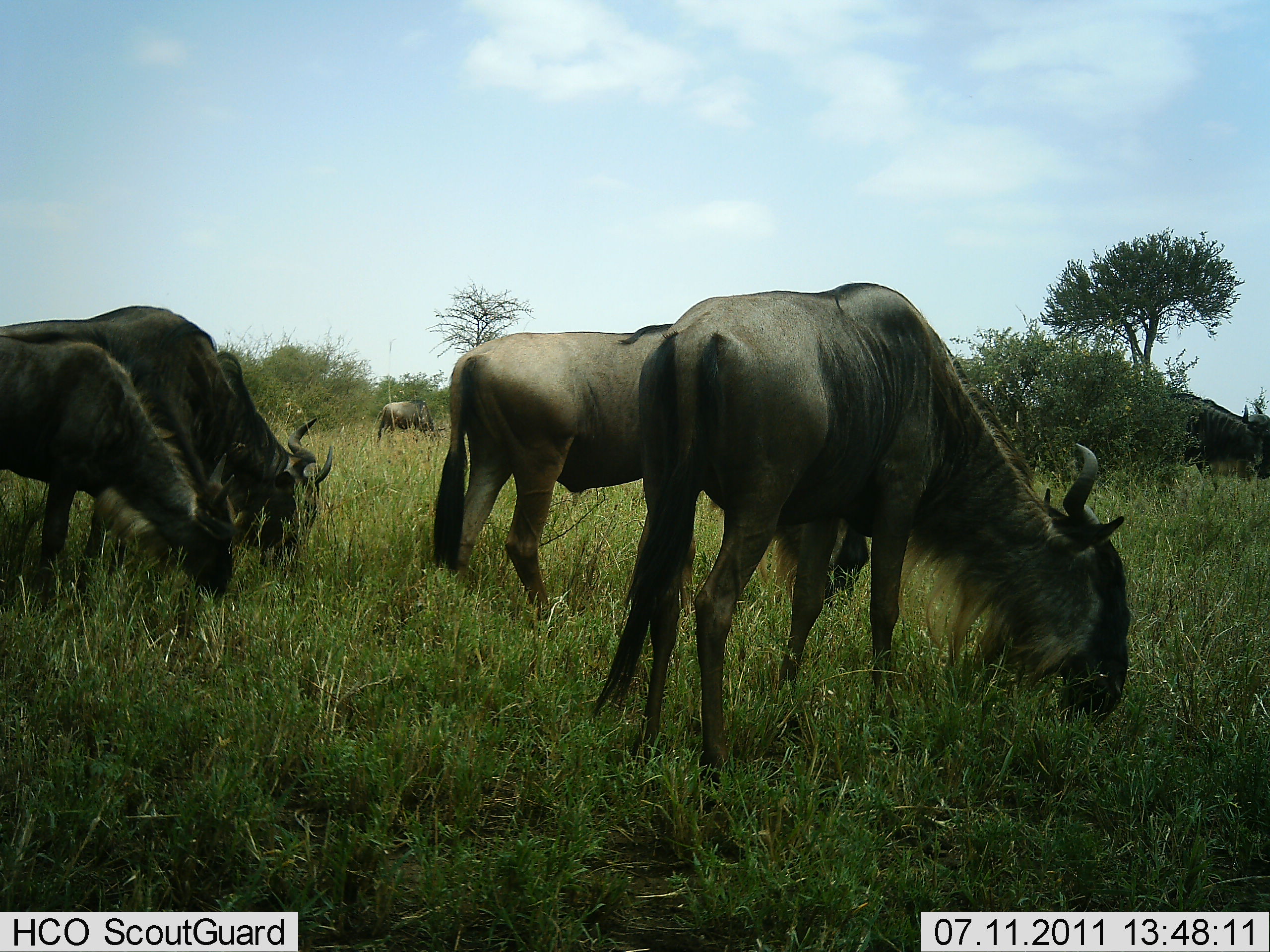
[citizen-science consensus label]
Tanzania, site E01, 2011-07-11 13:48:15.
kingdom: Animalia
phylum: Chordata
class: Mammalia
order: Artiodactyla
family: Bovidae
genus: Connochaetes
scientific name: Connochaetes taurinus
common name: blue wildebeest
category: wildebeest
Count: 6.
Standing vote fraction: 17%.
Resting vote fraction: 0%.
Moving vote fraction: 0%.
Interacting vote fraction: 0%.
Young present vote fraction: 8%.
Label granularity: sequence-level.